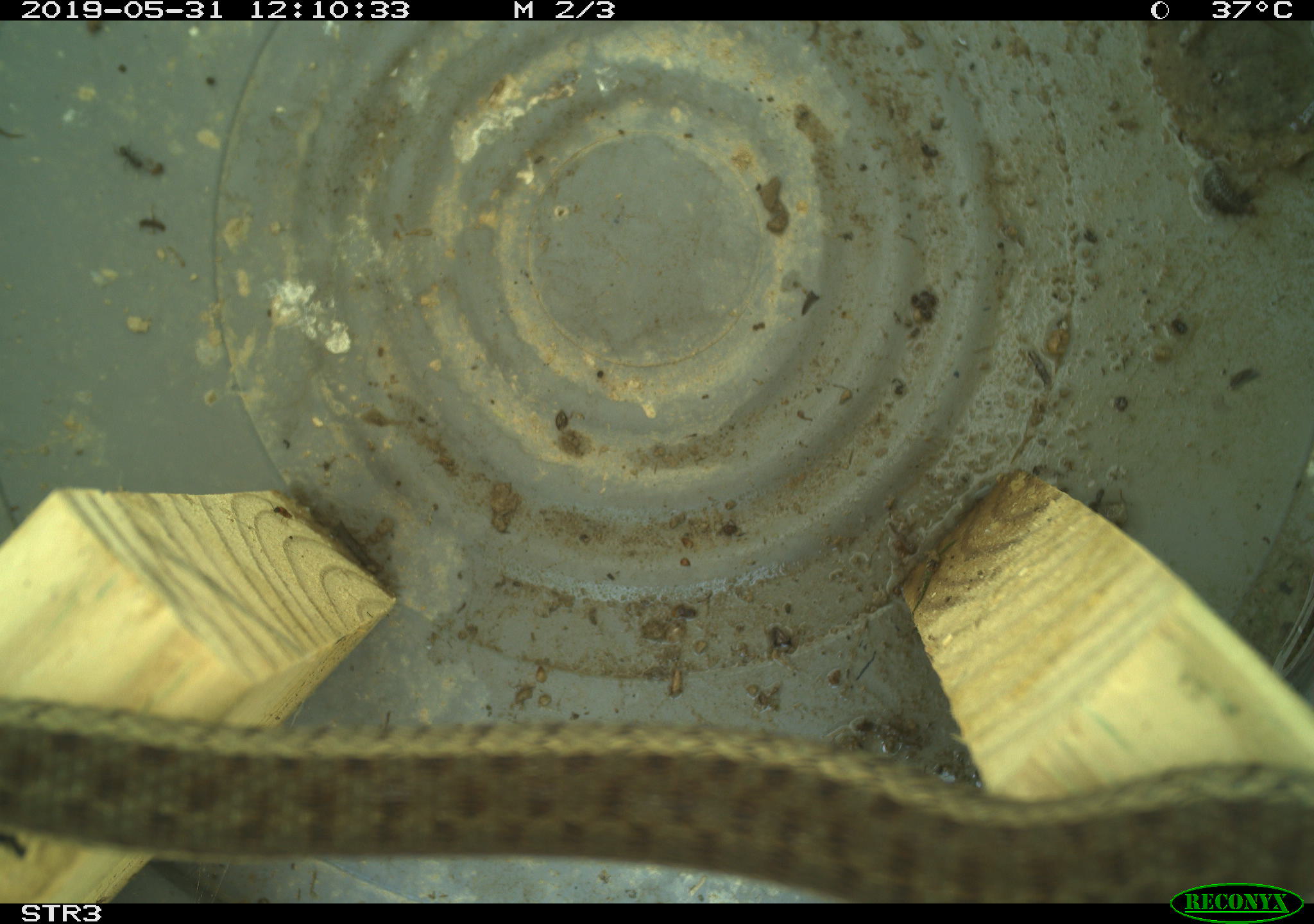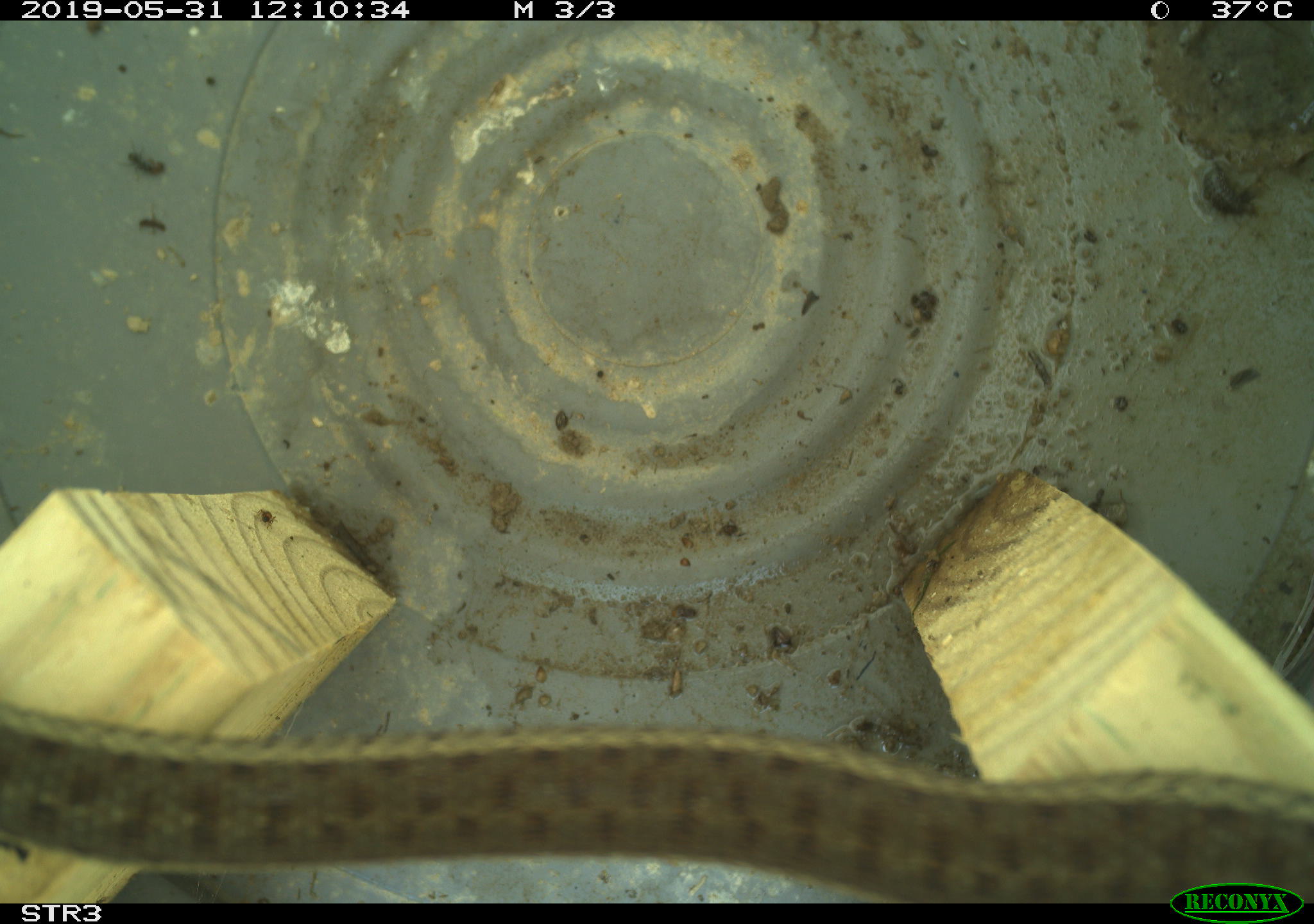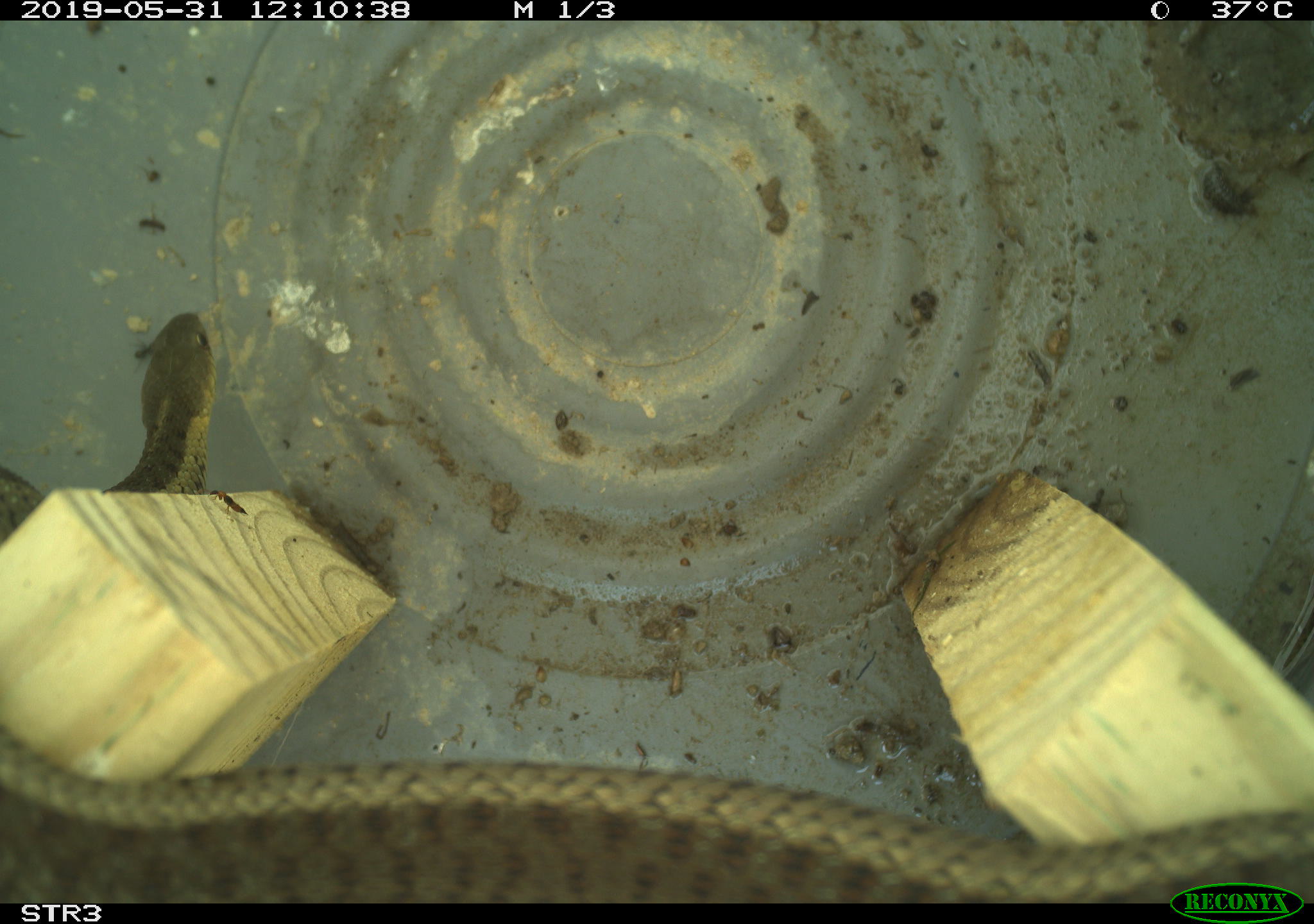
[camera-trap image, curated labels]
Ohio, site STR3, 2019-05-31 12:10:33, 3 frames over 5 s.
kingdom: Animalia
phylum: Chordata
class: Reptilia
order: Squamata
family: Colubridae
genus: Thamnophis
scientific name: Thamnophis sirtalis sirtalis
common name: eastern gartersnake